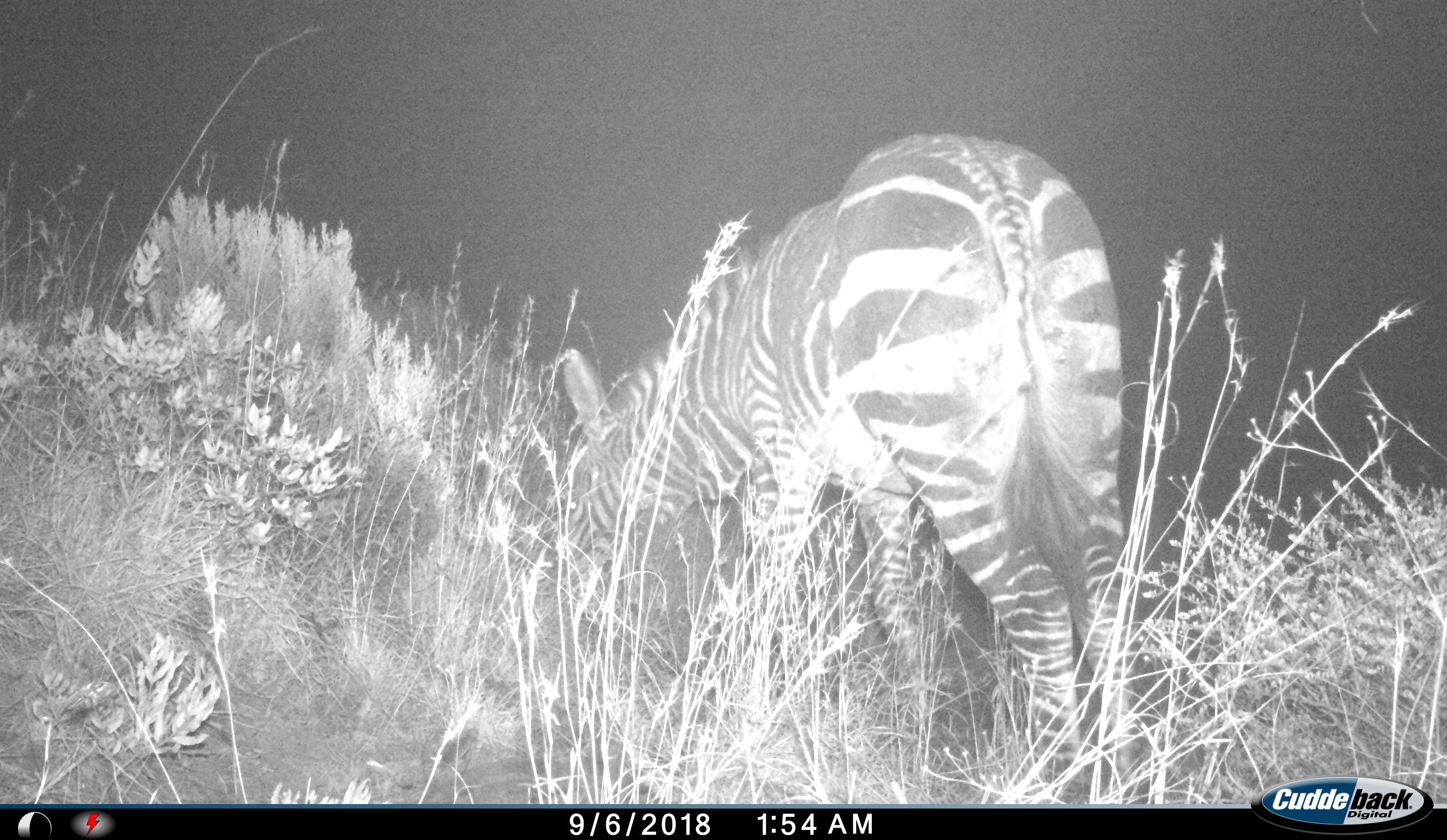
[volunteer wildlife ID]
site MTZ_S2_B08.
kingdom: Animalia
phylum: Chordata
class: Mammalia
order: Perissodactyla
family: Equidae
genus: Equus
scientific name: Equus zebra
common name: mountain zebra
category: zebramountain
Zebramountain (mountain zebra) (Equus zebra), count 1. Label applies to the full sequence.